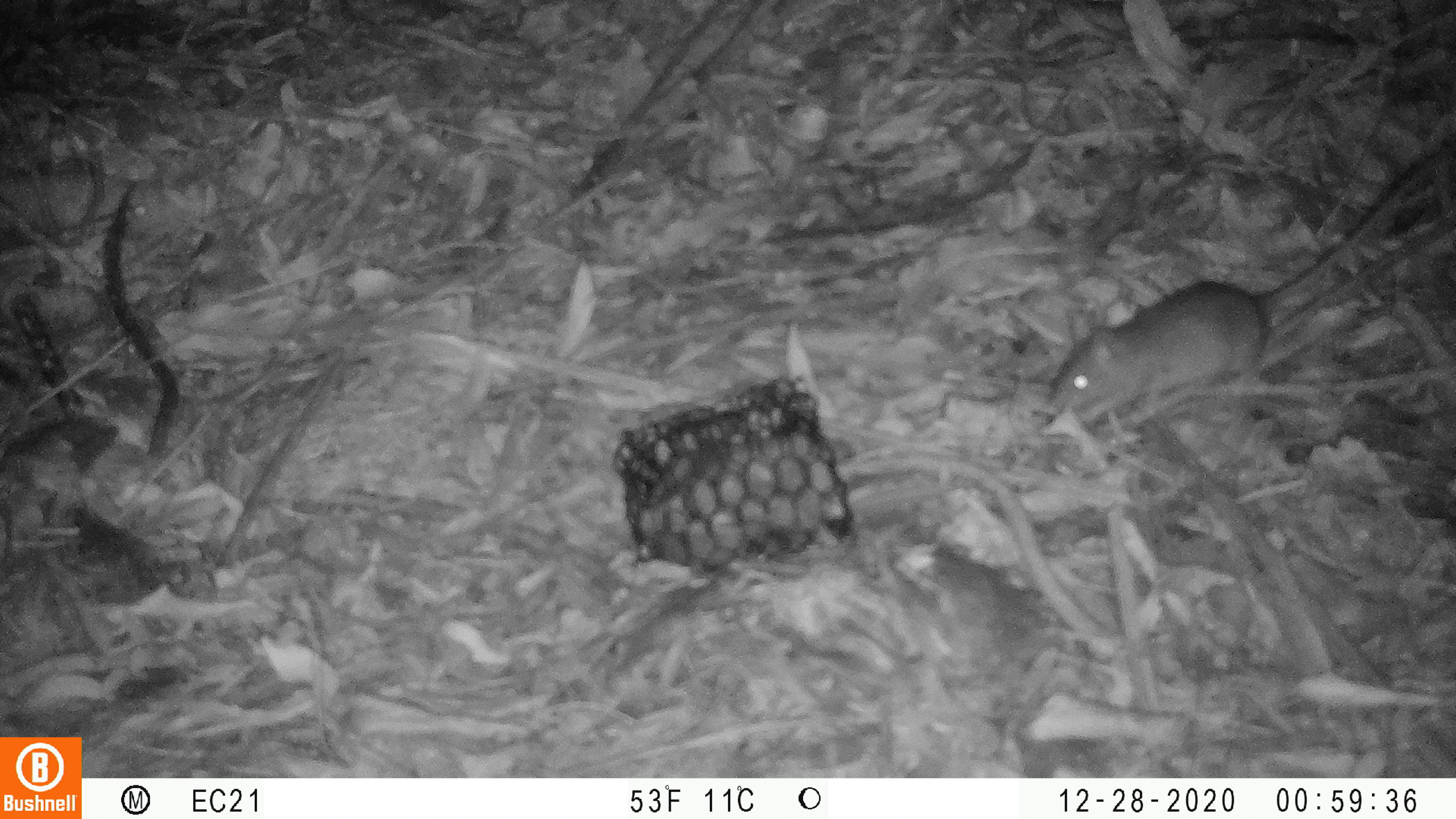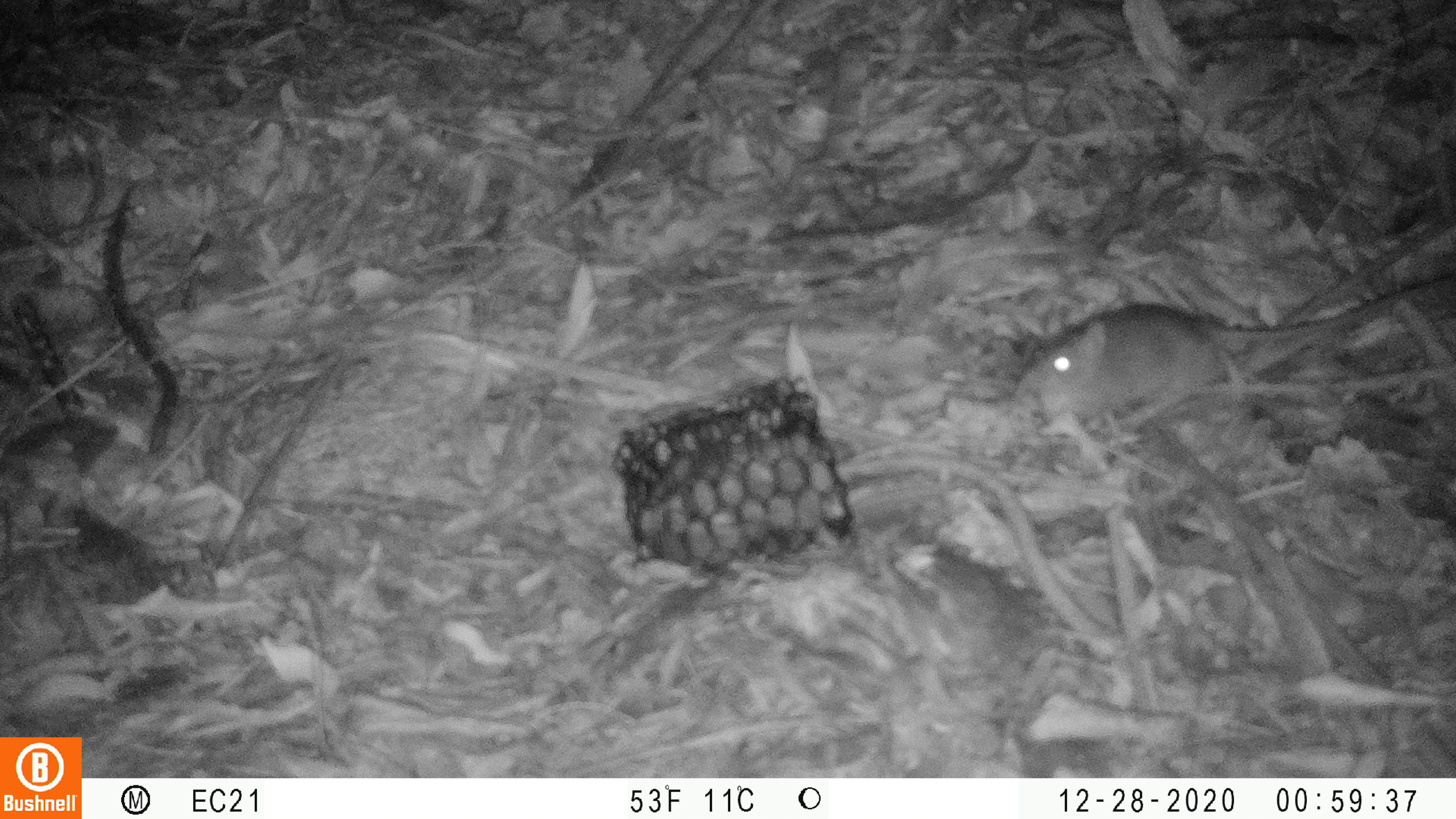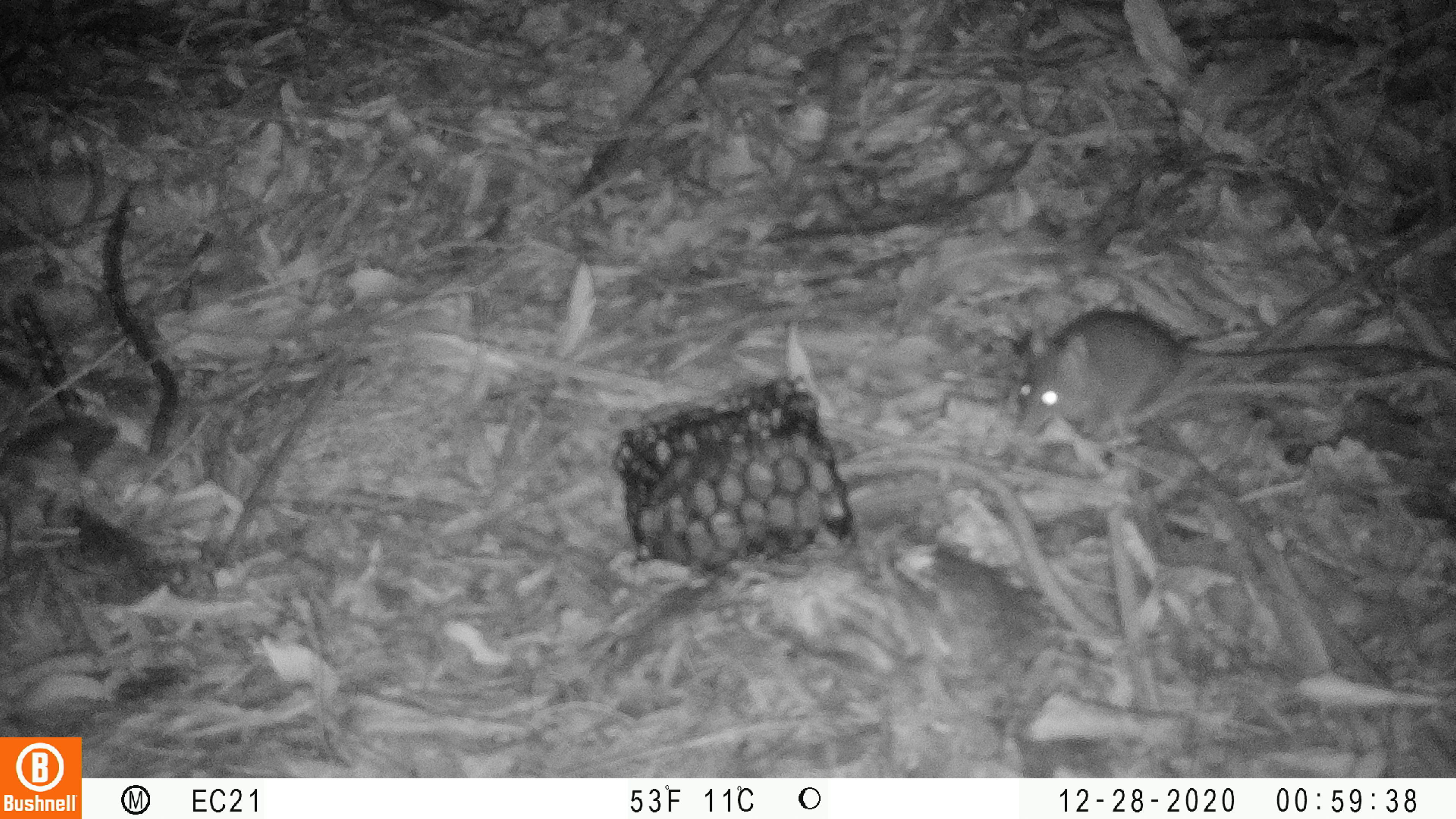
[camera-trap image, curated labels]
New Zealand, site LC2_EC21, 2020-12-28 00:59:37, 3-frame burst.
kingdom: Animalia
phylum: Chordata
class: Mammalia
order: Rodentia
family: Muridae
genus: Rattus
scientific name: Rattus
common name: rat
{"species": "rat (Rattus)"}